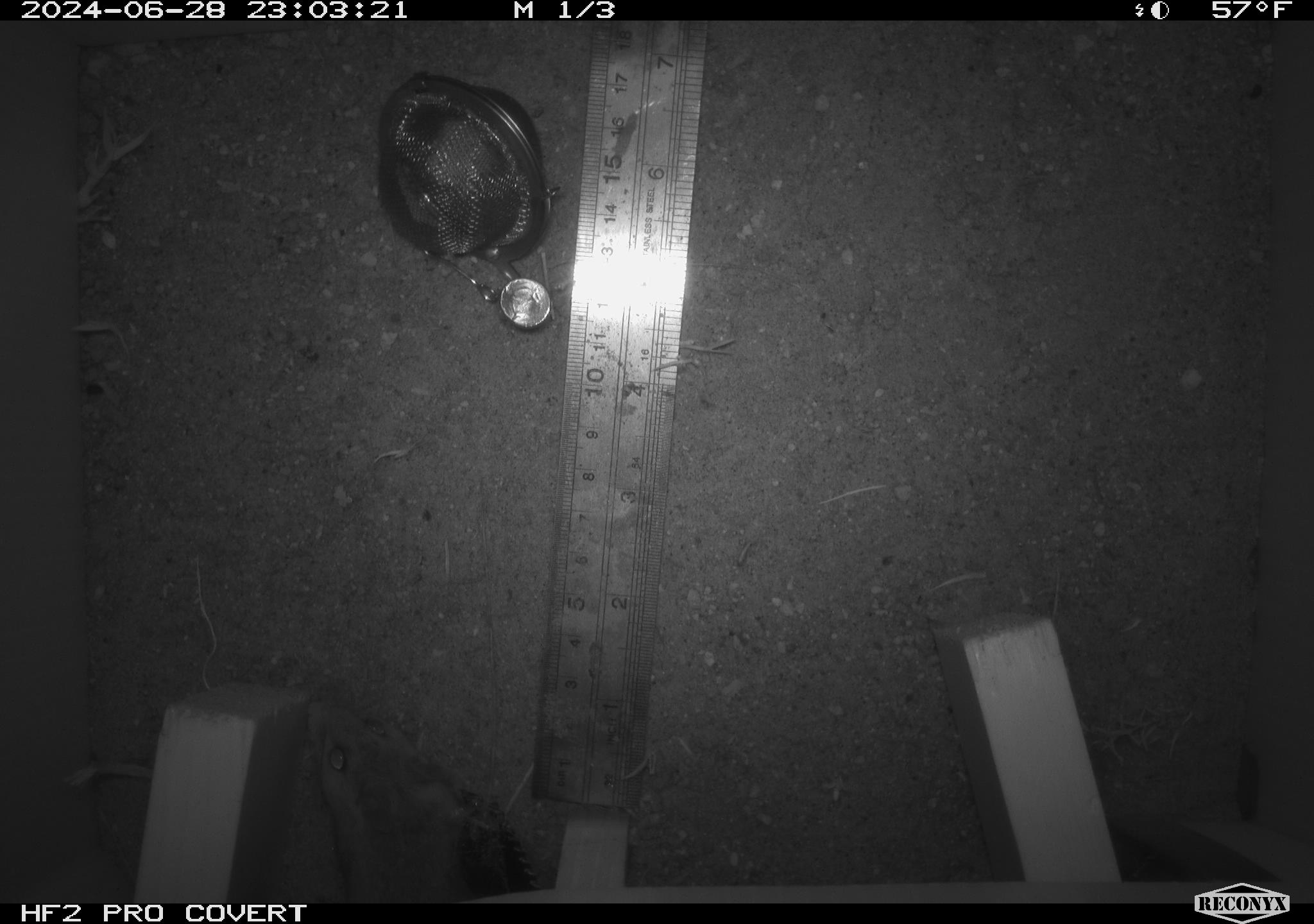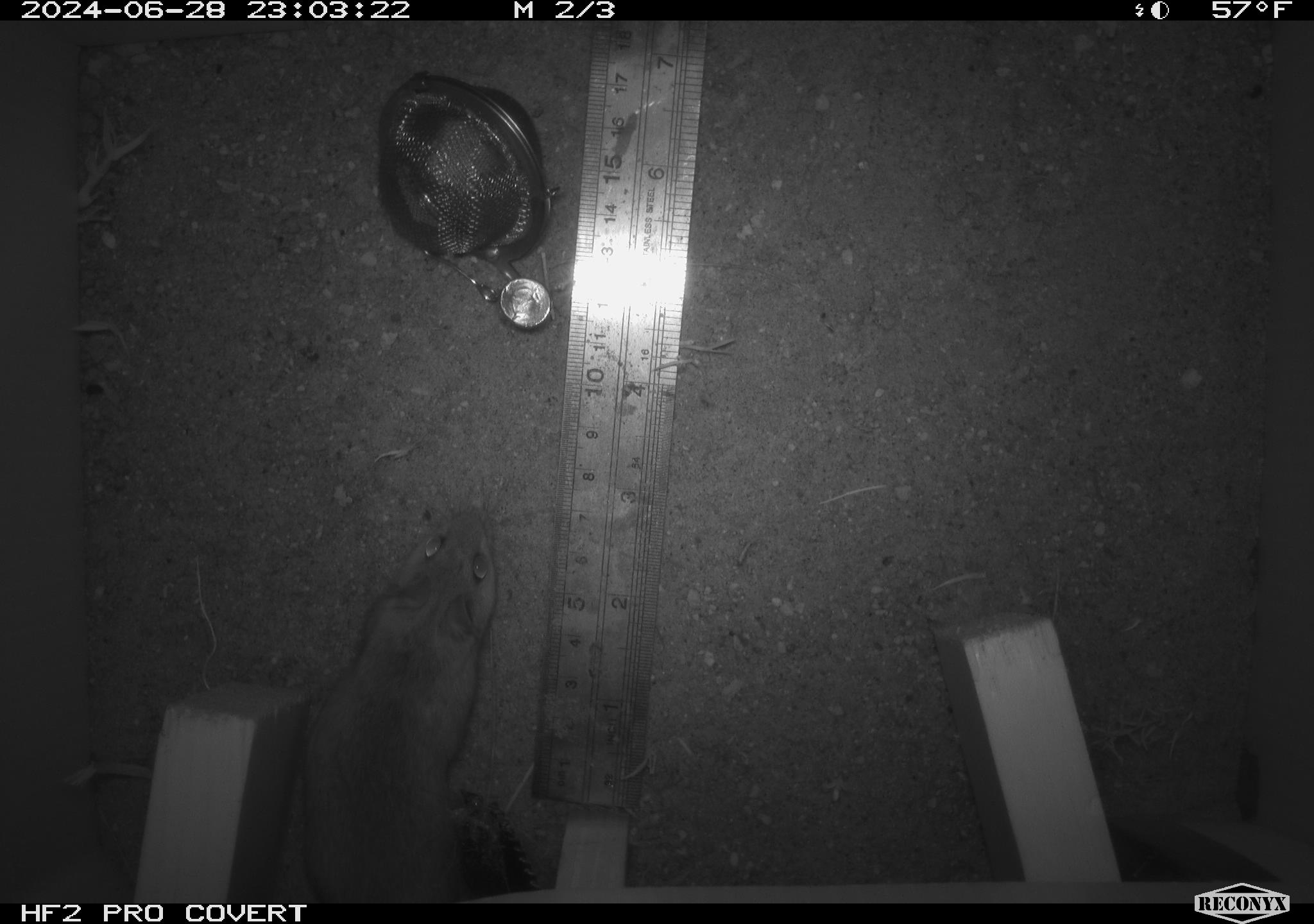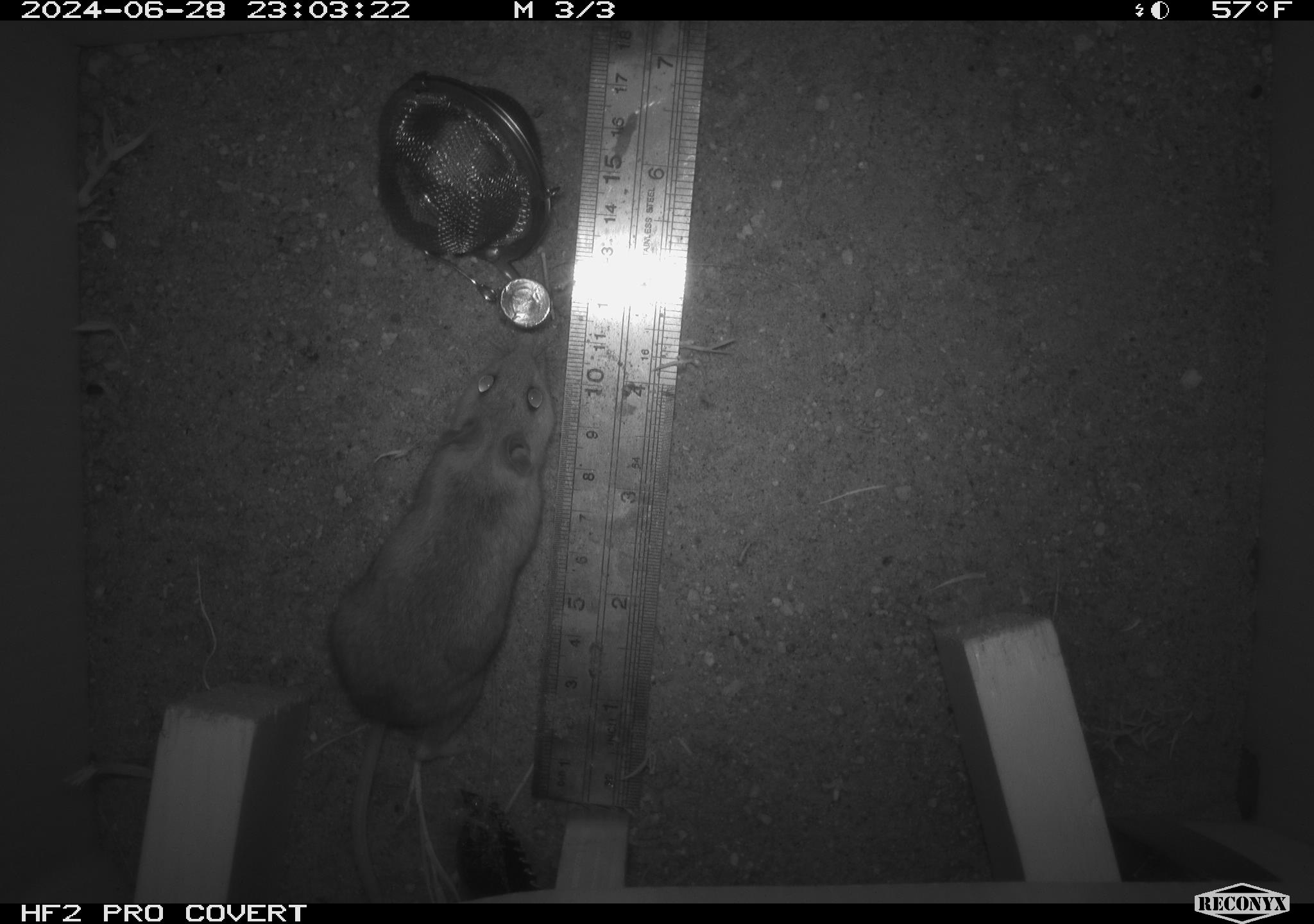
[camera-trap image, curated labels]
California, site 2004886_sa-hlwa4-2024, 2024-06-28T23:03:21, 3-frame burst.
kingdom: Animalia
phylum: Chordata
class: Mammalia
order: Rodentia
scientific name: Rodentia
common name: mouse species